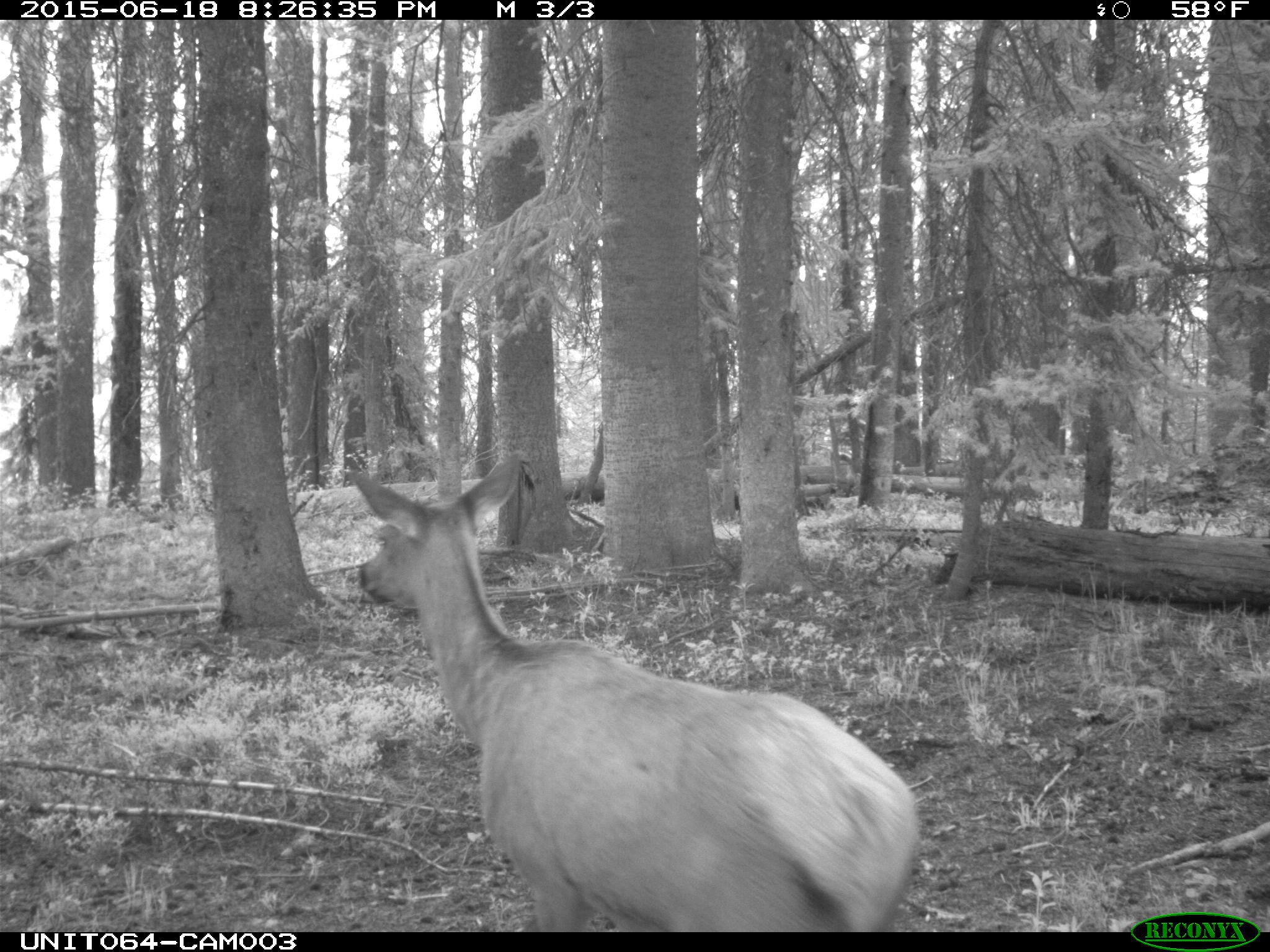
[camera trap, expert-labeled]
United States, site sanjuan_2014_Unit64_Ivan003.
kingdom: Animalia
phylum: Chordata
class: Mammalia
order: Artiodactyla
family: Cervidae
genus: Cervus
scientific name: Cervus elaphus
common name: red deer